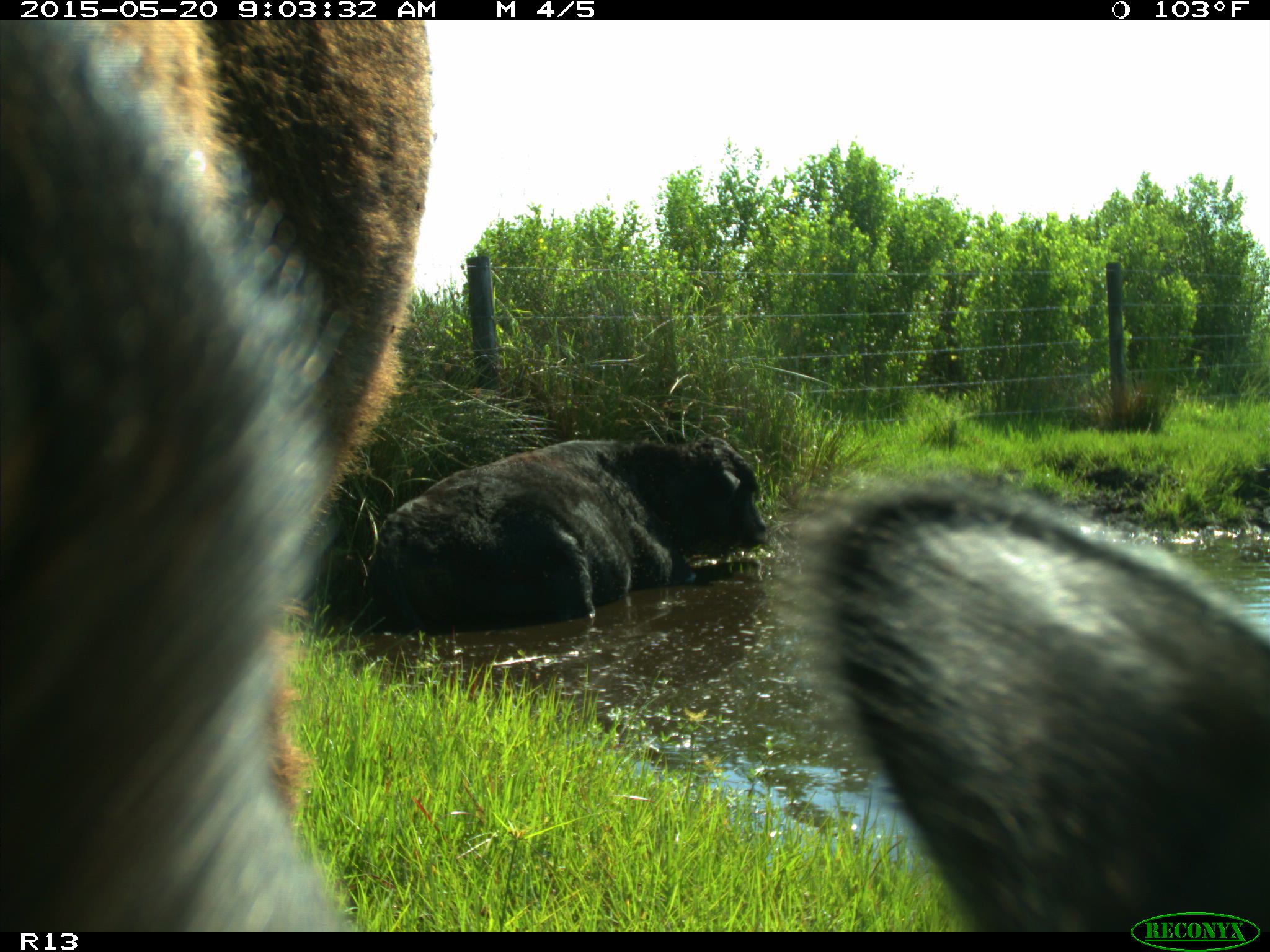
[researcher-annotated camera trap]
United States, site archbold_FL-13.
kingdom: Animalia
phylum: Chordata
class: Mammalia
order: Artiodactyla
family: Bovidae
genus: Bos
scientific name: Bos taurus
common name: domestic cow